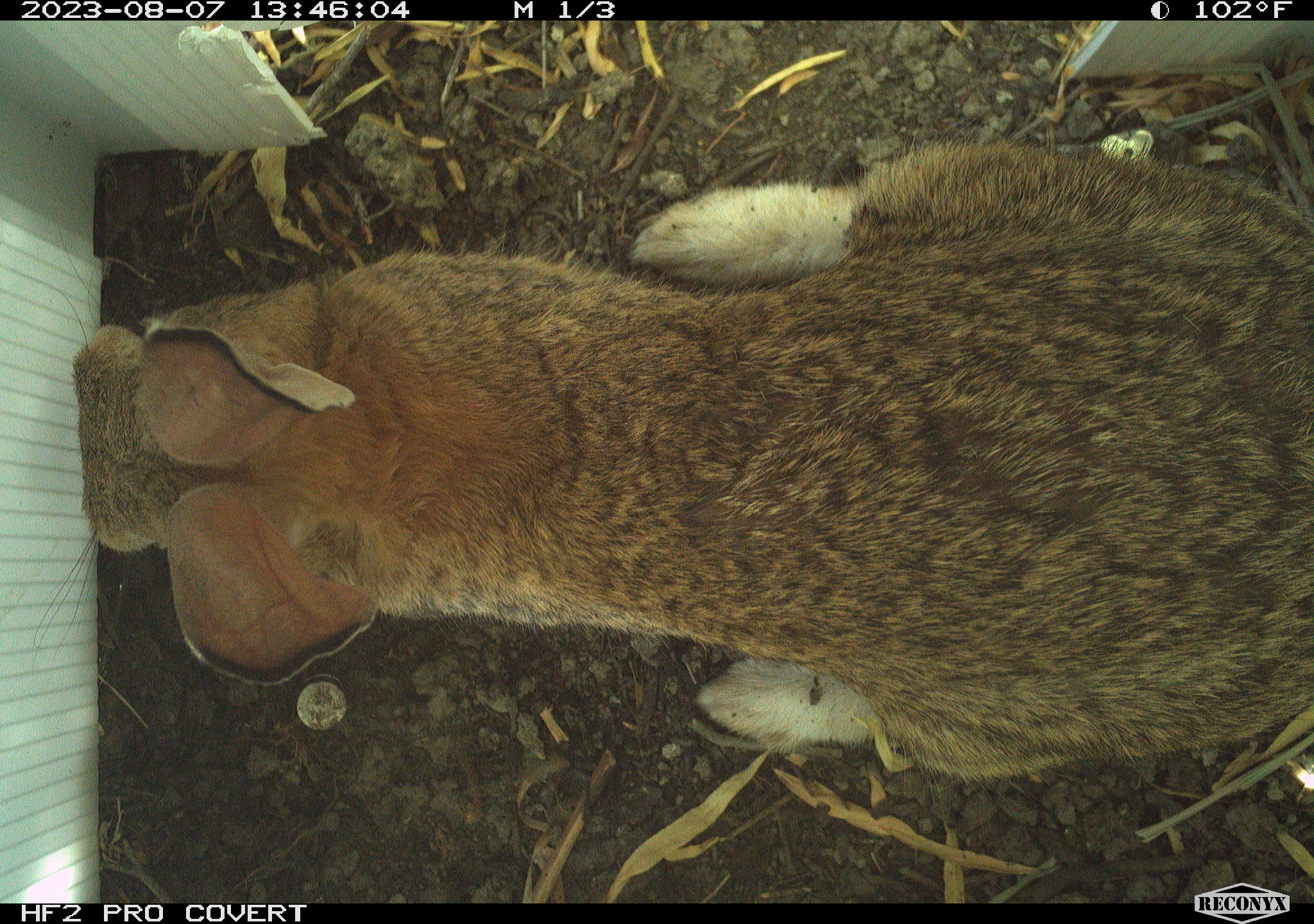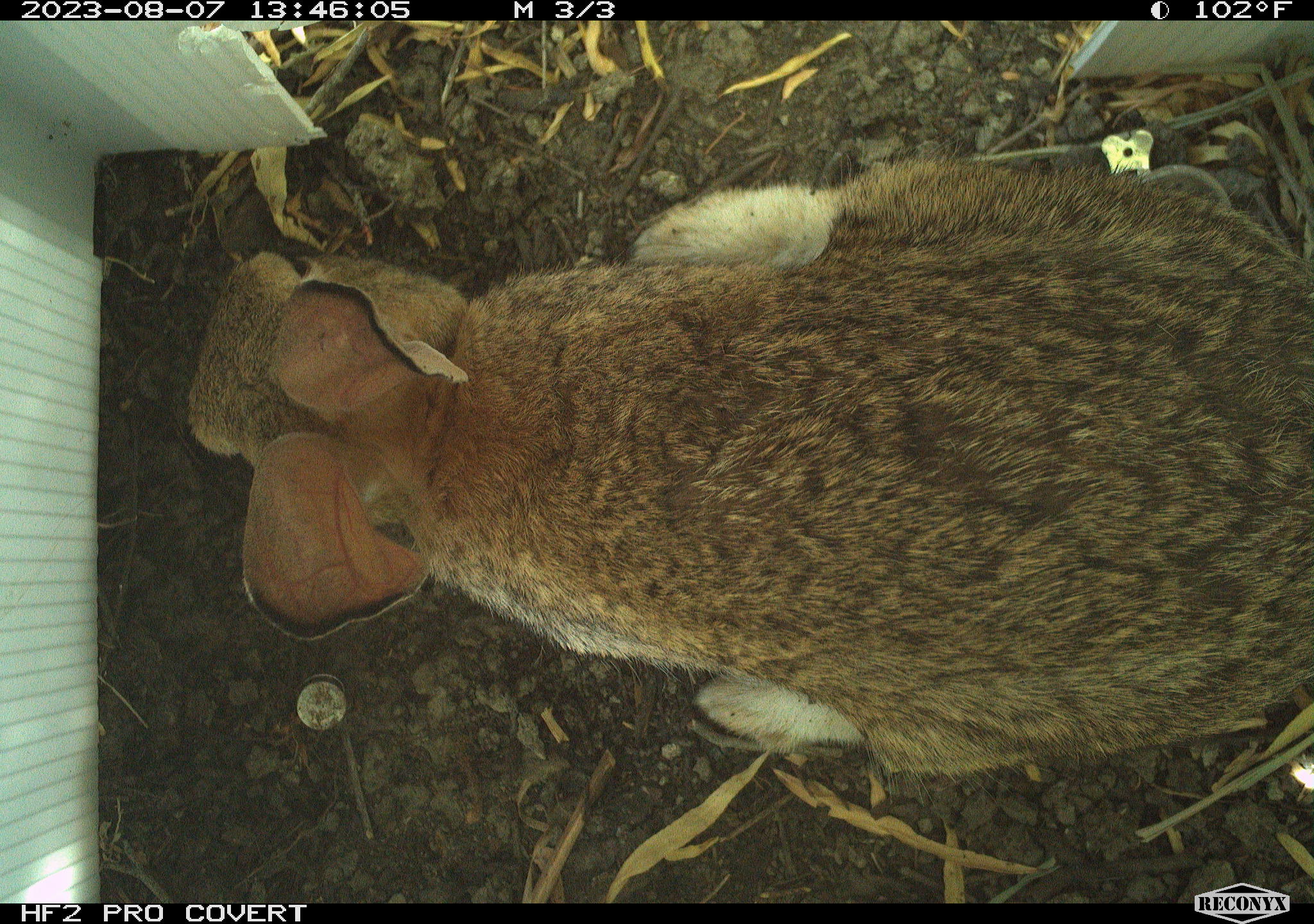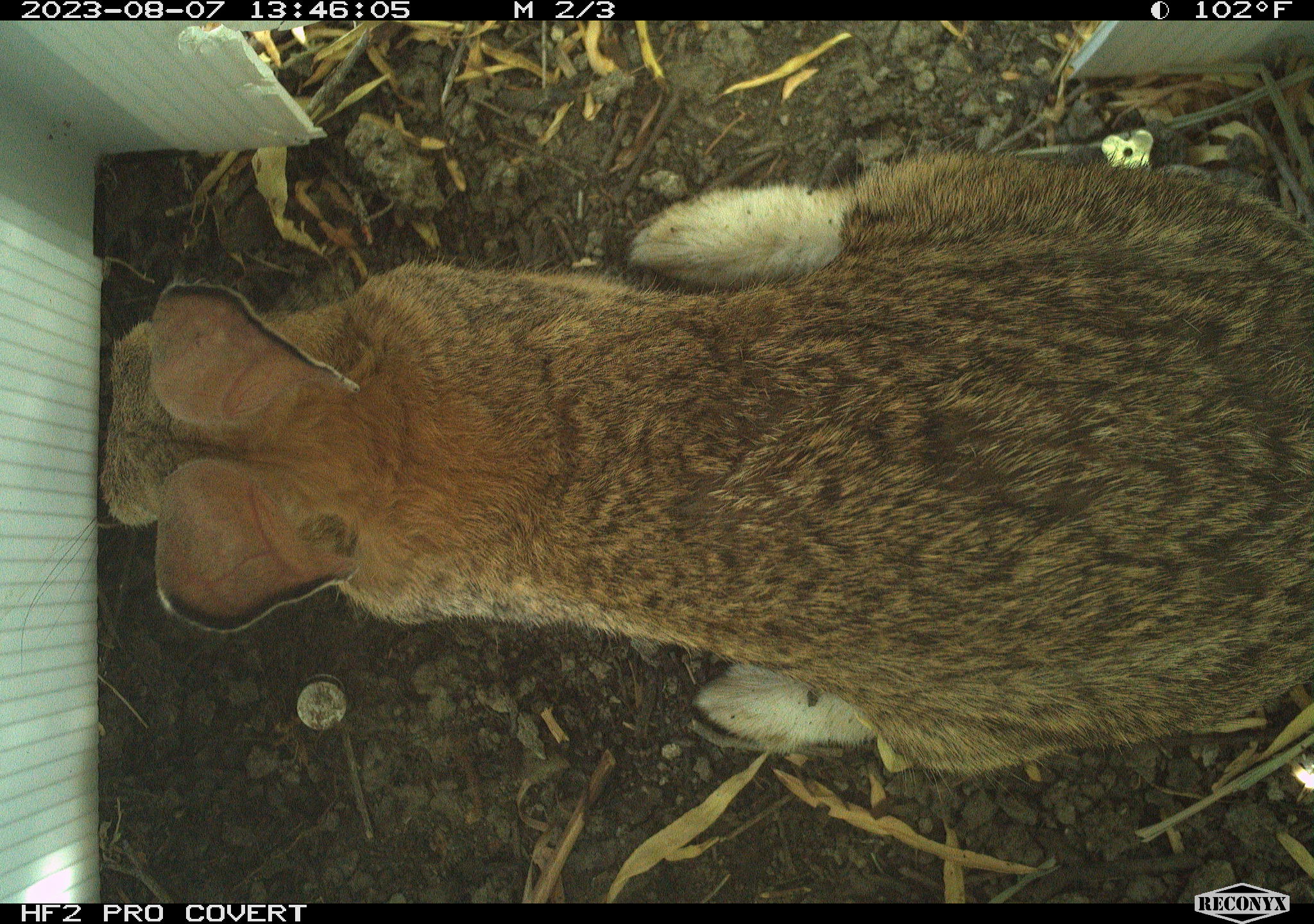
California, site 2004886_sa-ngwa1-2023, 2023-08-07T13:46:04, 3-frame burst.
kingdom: Animalia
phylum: Chordata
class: Mammalia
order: Lagomorpha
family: Leporidae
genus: Sylvilagus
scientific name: Sylvilagus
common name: cottontail rabbits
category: sylvilagus species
Sylvilagus species (cottontail rabbits) (Sylvilagus).